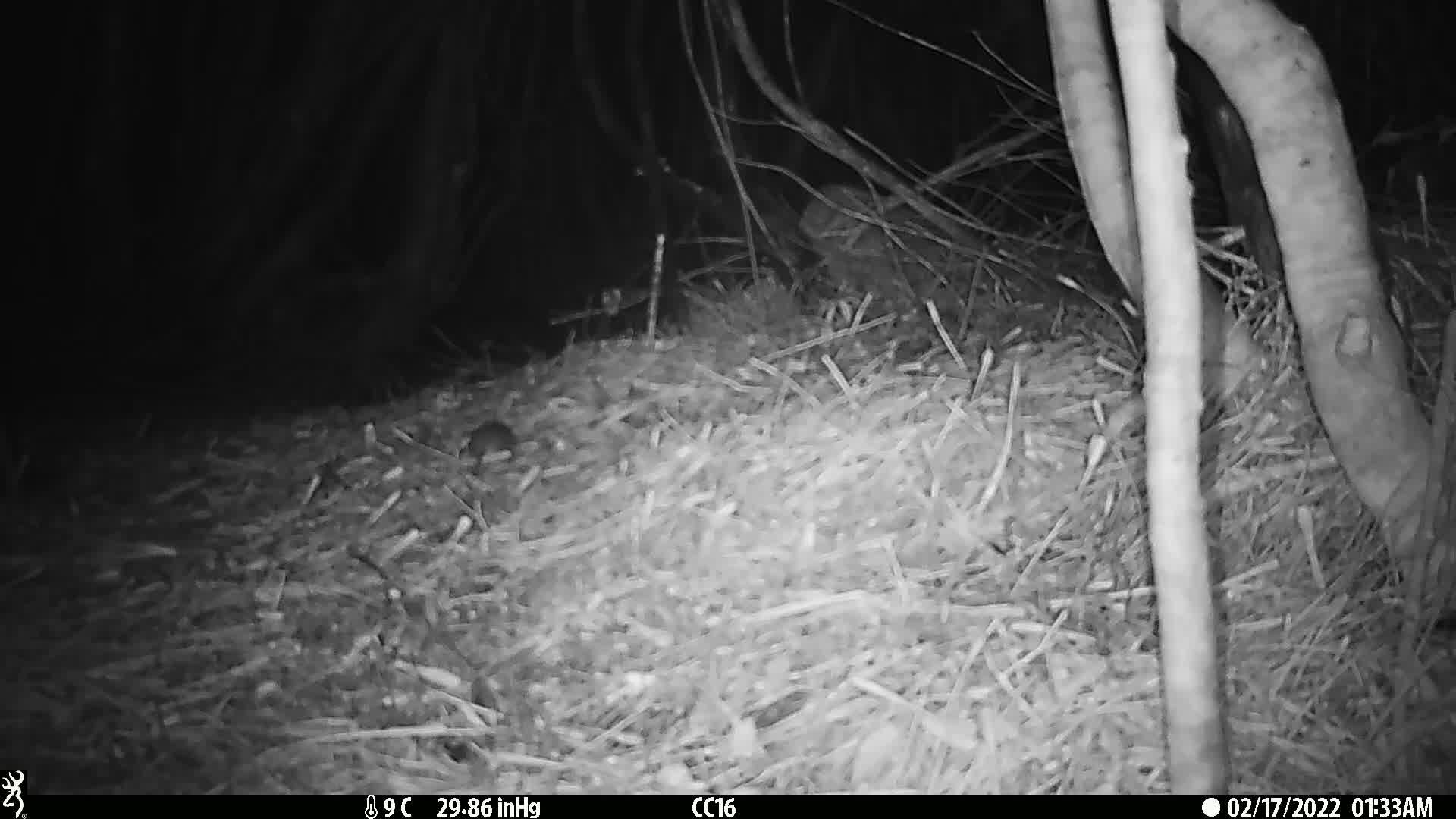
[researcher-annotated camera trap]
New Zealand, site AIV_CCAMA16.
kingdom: Animalia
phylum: Chordata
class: Mammalia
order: Rodentia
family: Muridae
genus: Mus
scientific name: Mus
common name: mouse